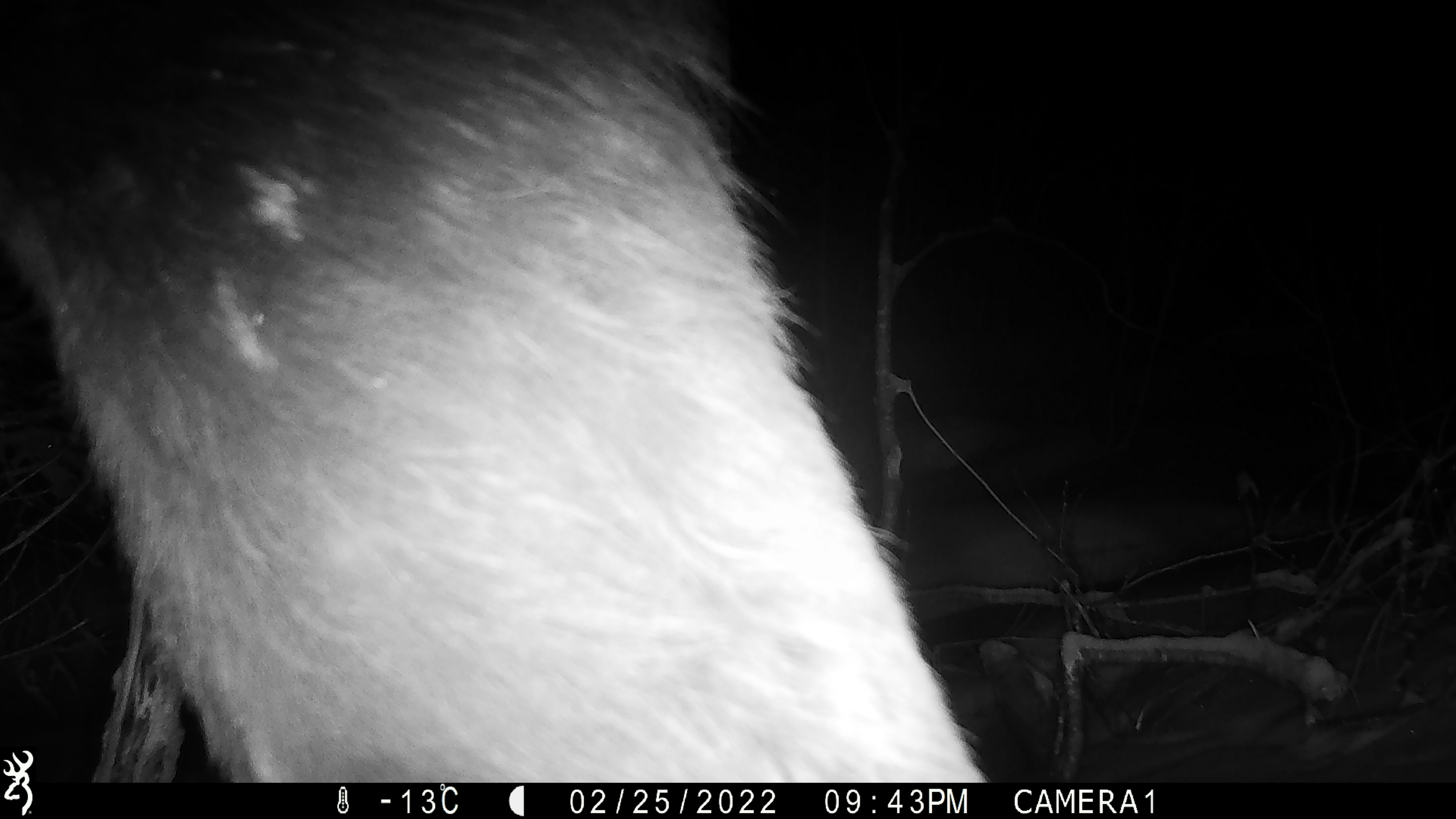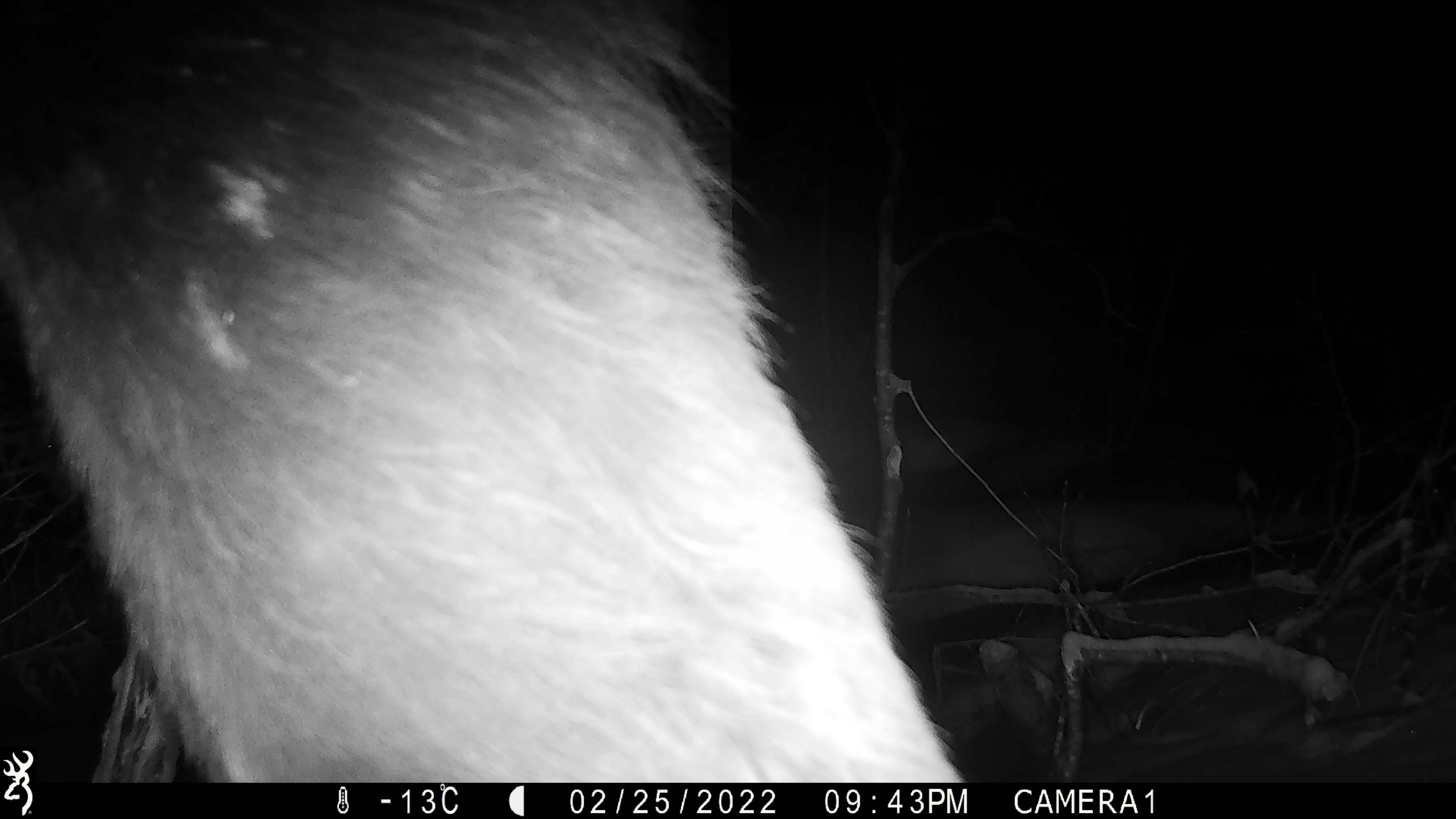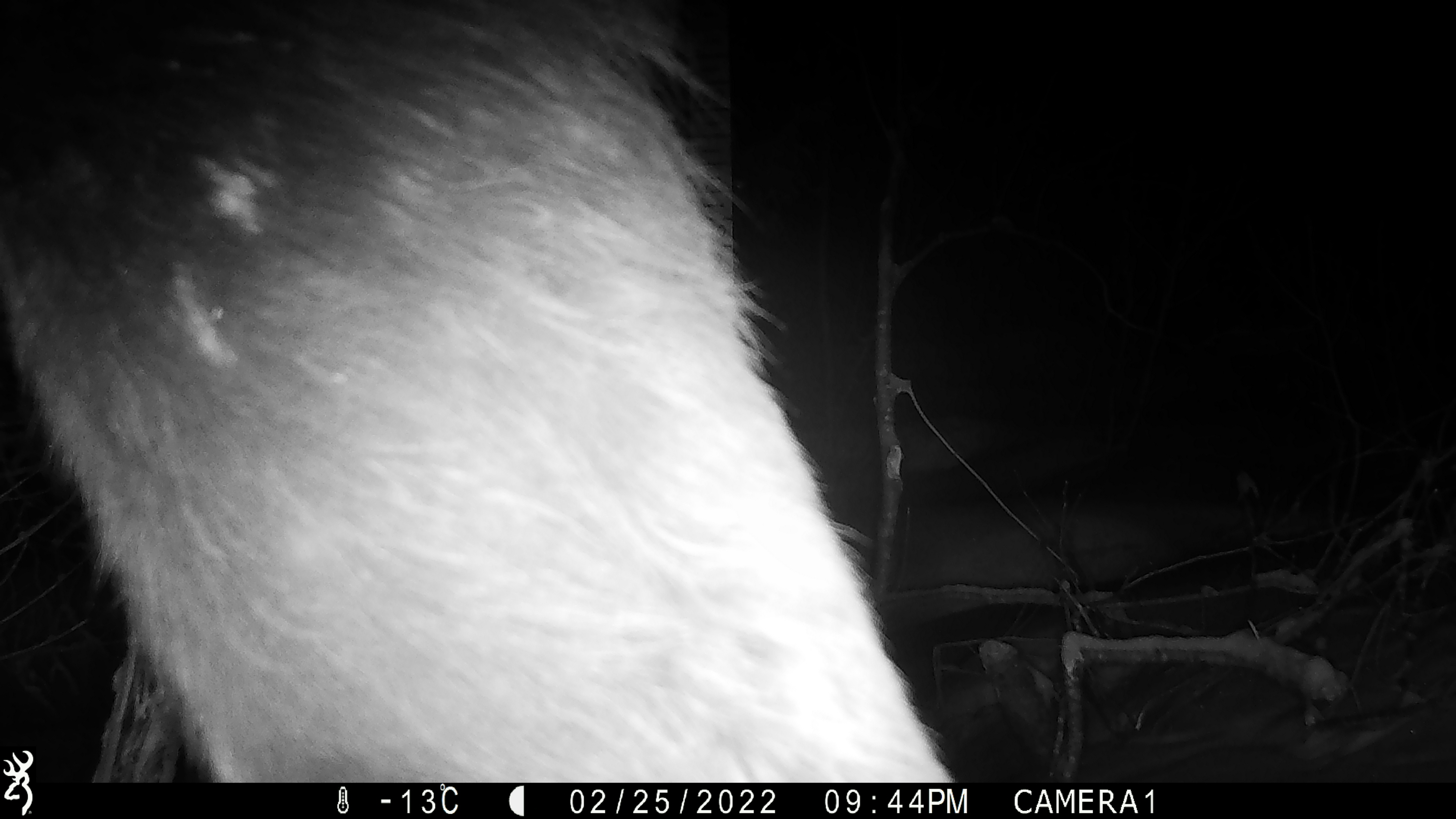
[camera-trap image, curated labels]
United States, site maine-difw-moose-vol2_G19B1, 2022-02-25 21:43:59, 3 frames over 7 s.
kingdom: Animalia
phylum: Chordata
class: Mammalia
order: Artiodactyla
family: Cervidae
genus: Alces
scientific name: Alces alces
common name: moose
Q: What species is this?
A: Moose (Alces alces).